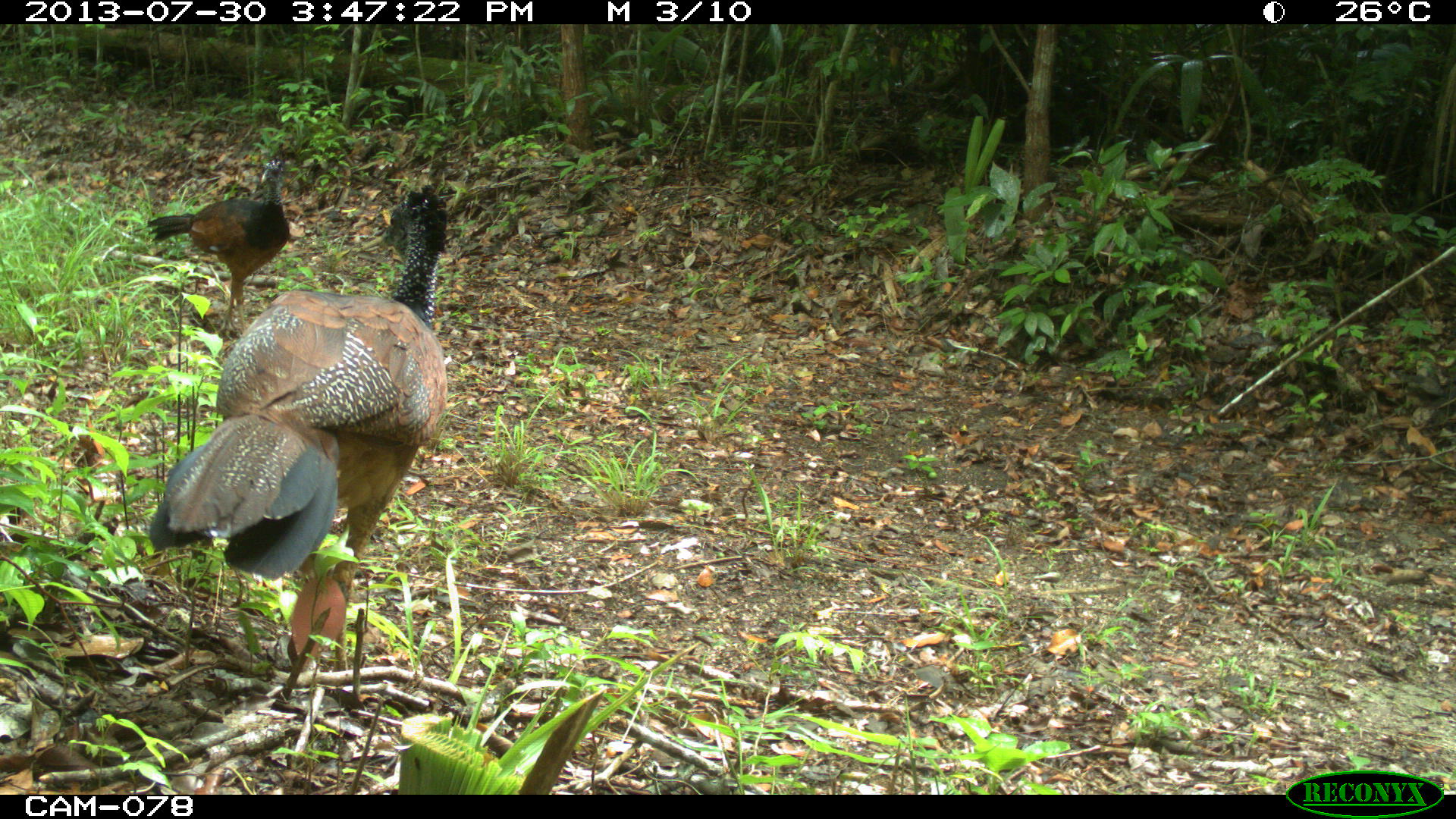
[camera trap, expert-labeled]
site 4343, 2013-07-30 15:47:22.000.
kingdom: Animalia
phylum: Chordata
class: Aves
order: Galliformes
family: Cracidae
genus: Crax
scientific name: Crax rubra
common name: great curassow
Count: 2.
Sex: female.